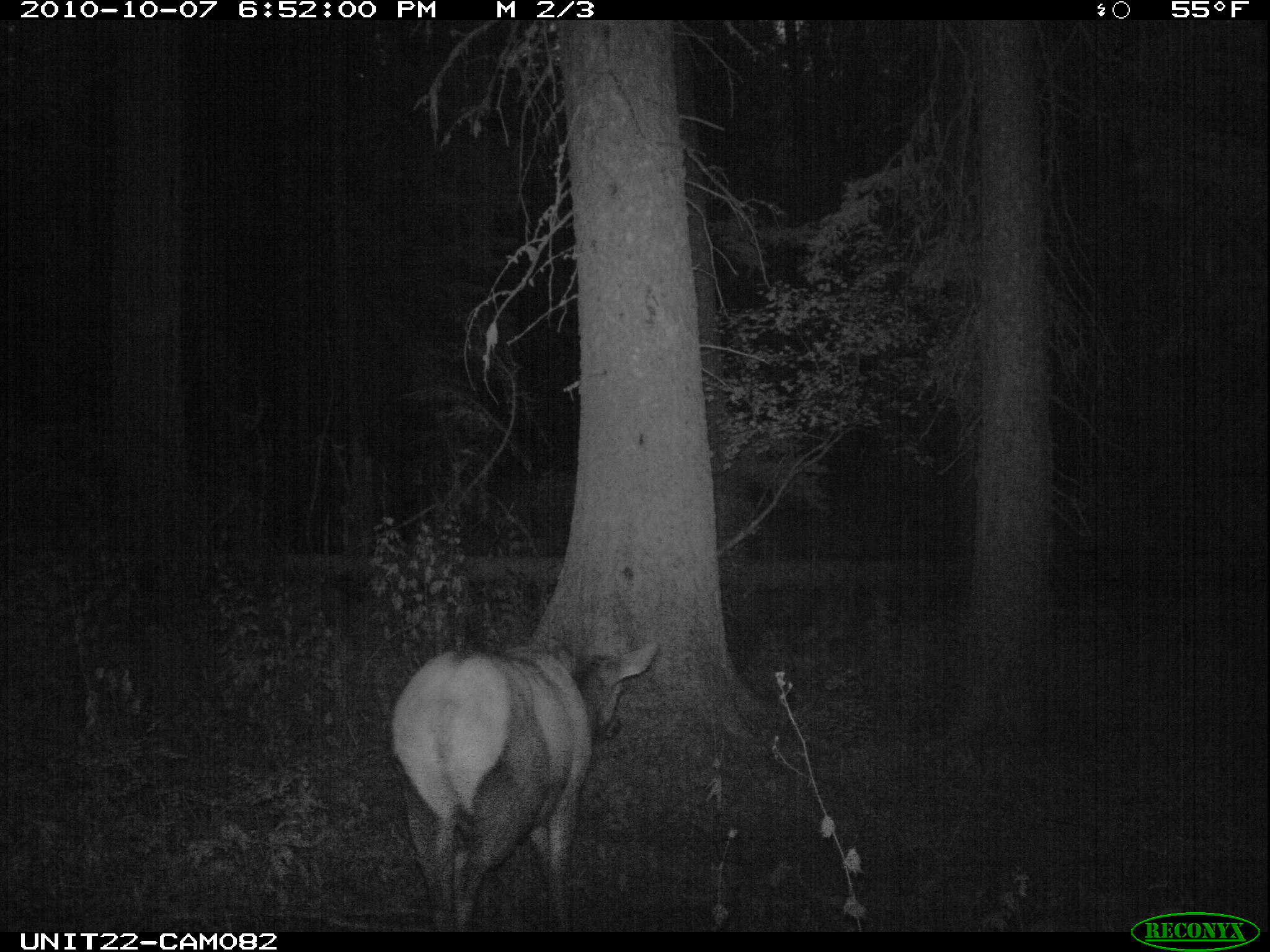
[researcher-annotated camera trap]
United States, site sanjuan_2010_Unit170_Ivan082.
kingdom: Animalia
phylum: Chordata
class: Mammalia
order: Artiodactyla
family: Cervidae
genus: Cervus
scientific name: Cervus elaphus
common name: red deer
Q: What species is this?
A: Cervus elaphus (red deer).